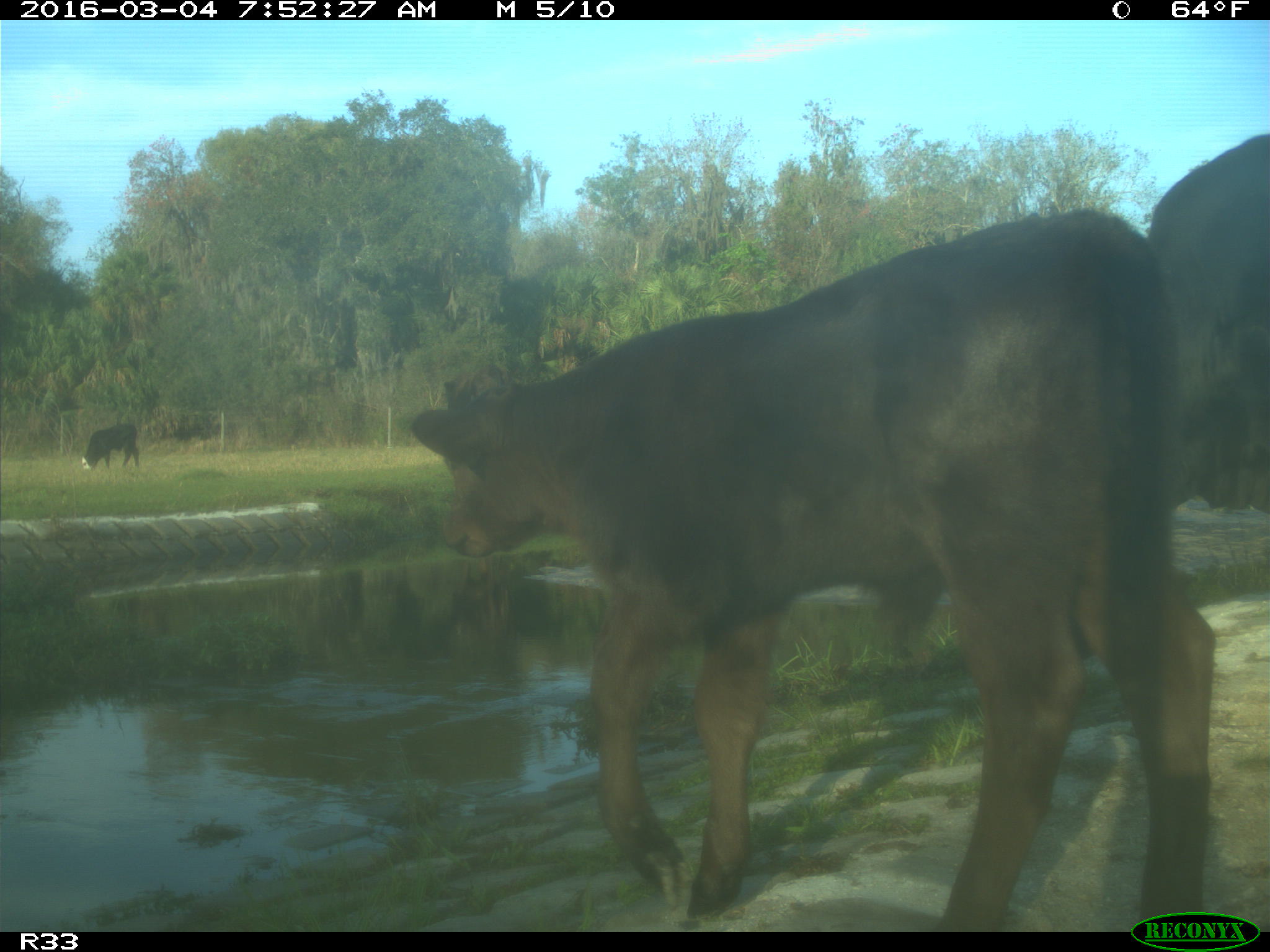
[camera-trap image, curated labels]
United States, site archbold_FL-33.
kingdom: Animalia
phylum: Chordata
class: Mammalia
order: Artiodactyla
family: Bovidae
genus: Bos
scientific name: Bos taurus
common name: domestic cow